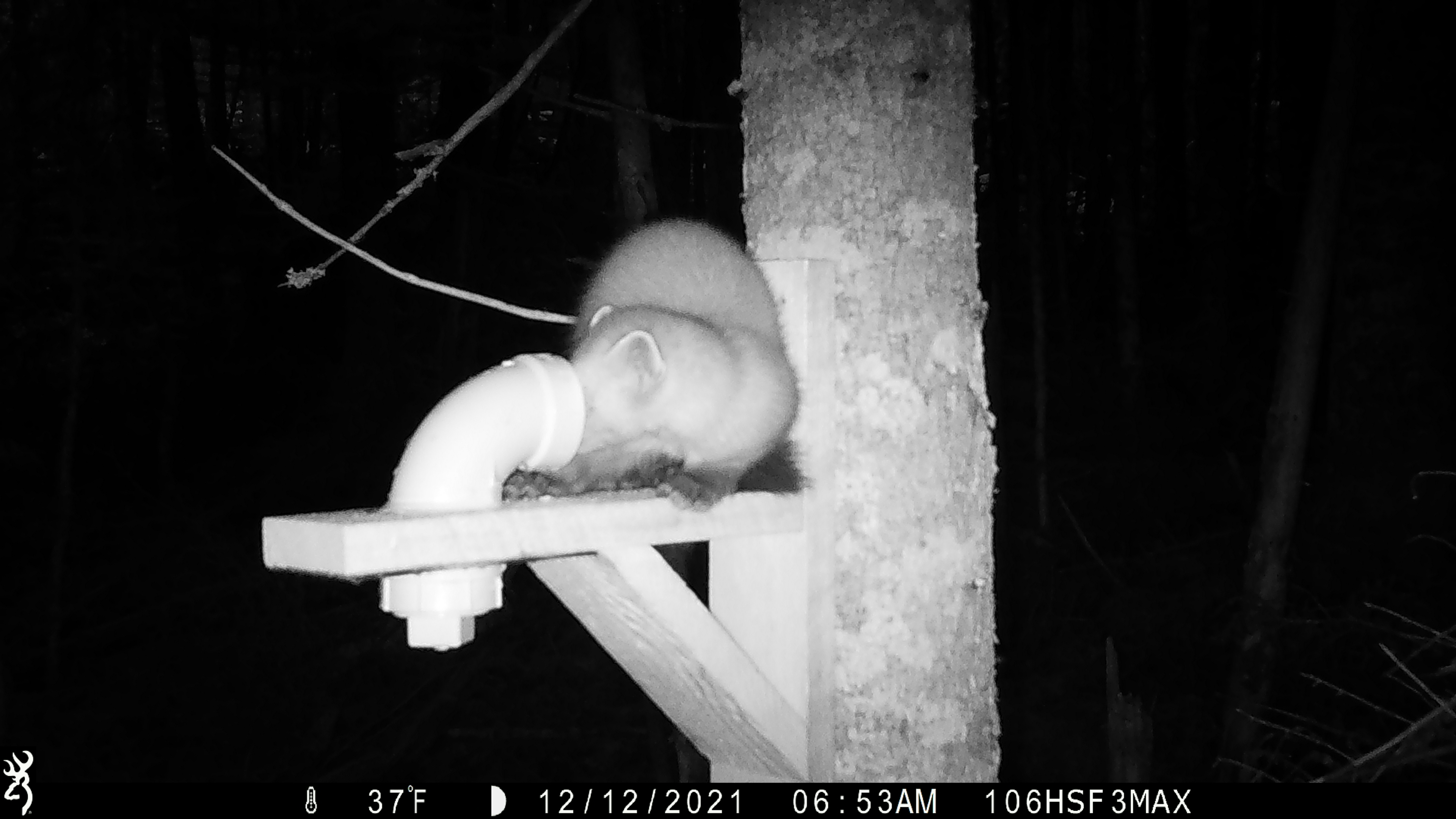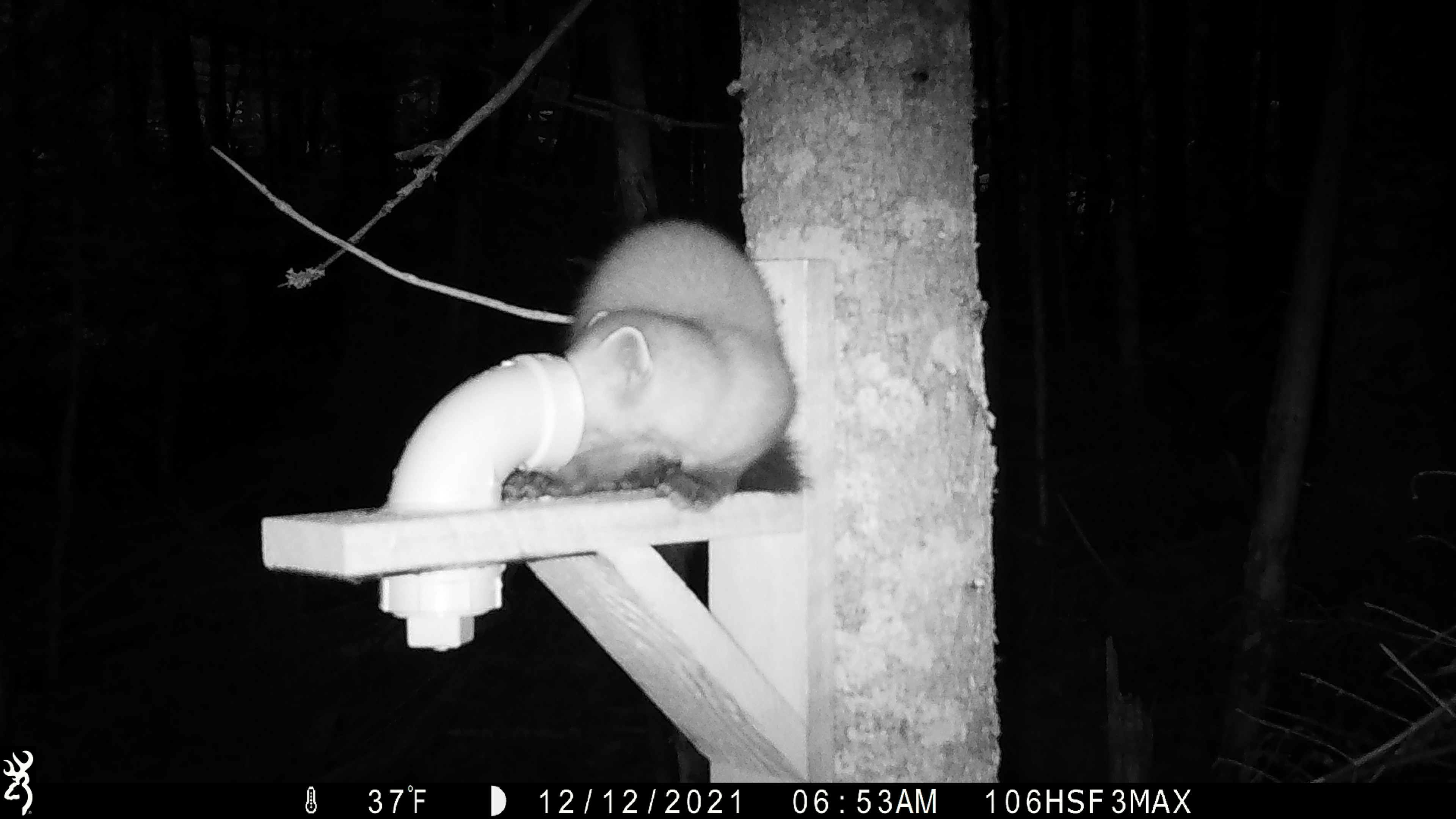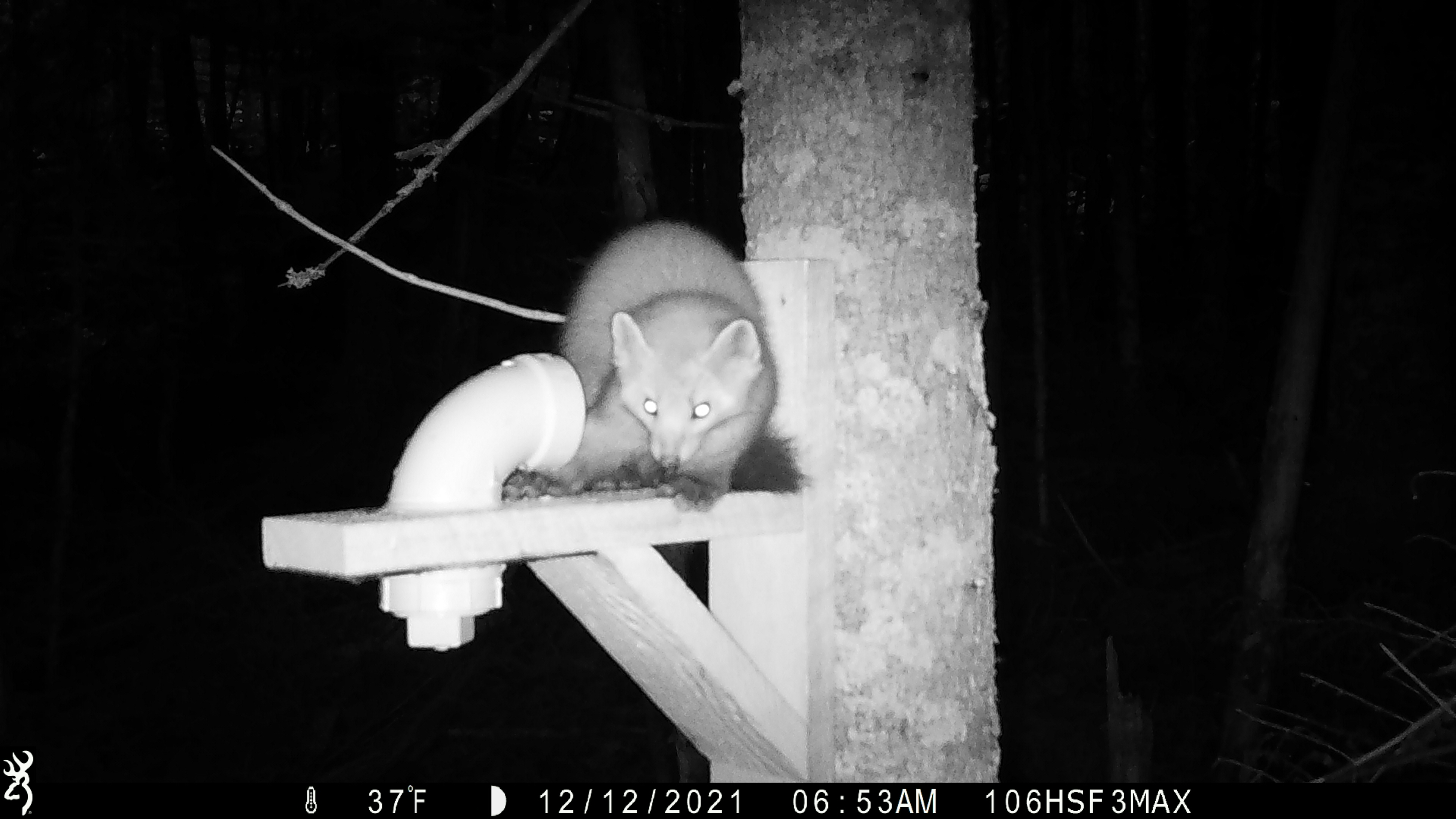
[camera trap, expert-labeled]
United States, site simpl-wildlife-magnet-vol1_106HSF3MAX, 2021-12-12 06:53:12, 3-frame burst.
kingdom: Animalia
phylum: Chordata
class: Mammalia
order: Carnivora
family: Mustelidae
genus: Martes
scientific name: Martes americana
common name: american marten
American marten (Martes americana).